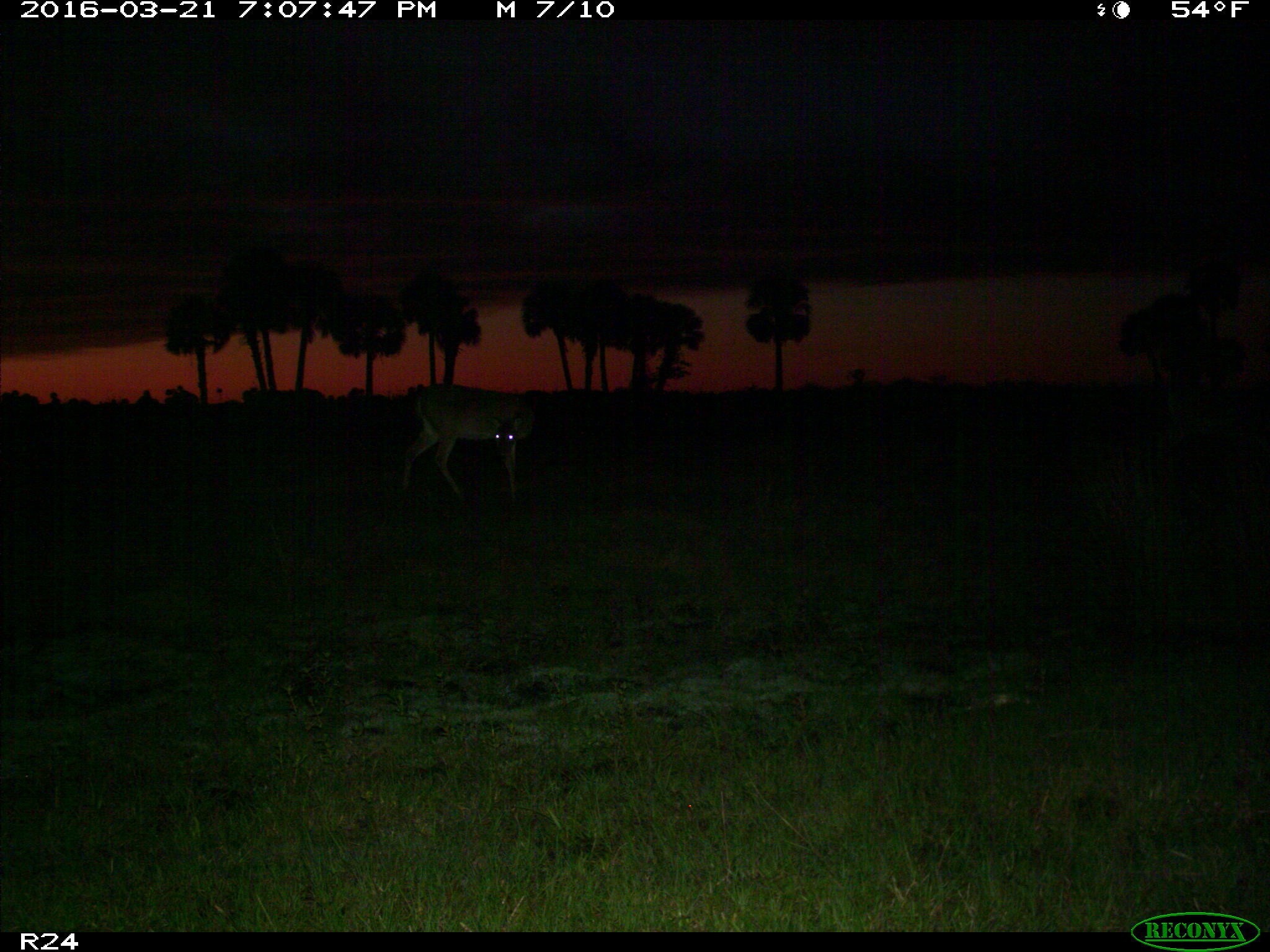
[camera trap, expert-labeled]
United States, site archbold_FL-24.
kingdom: Animalia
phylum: Chordata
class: Mammalia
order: Artiodactyla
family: Cervidae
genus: Odocoileus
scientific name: Odocoileus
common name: deer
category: unidentified deer